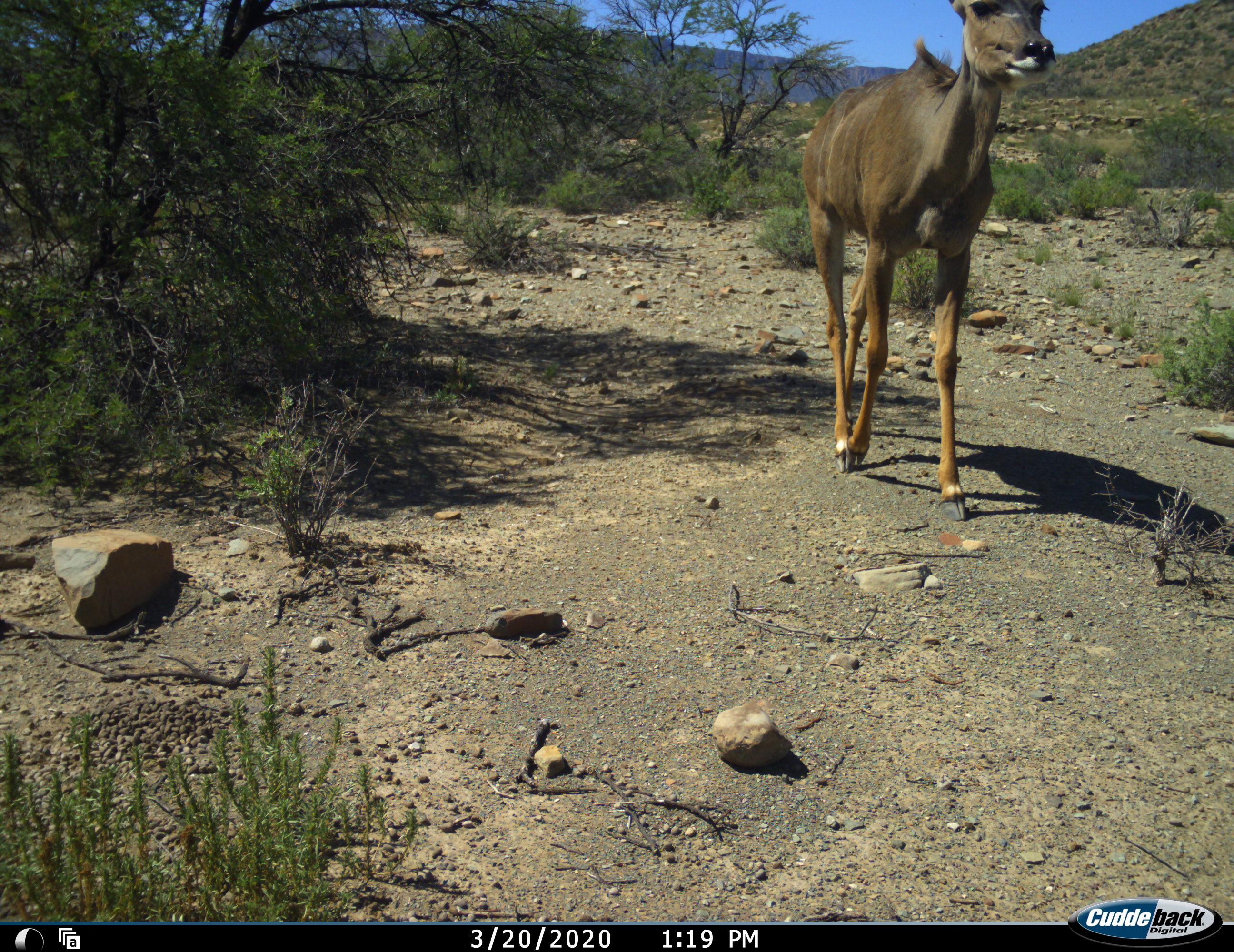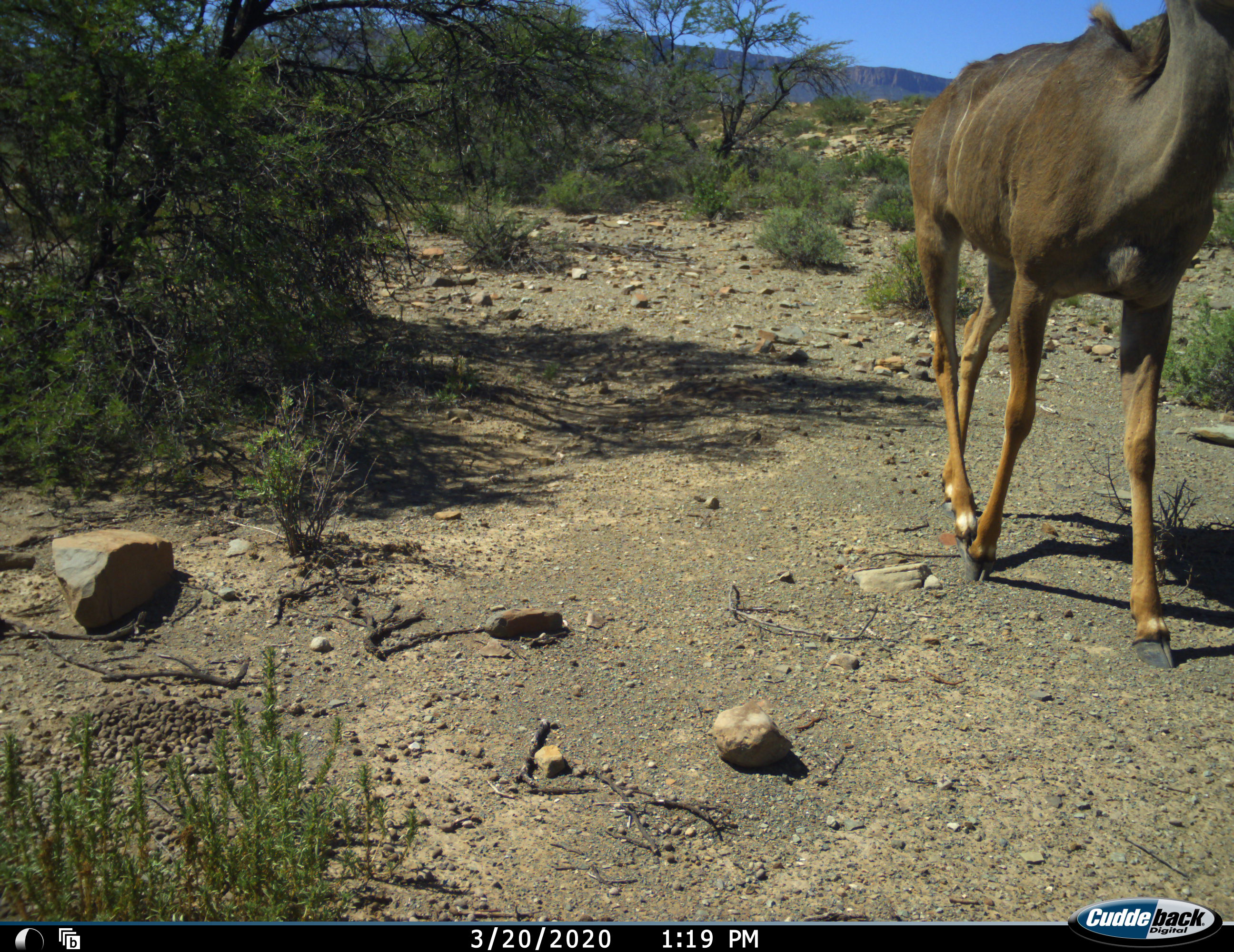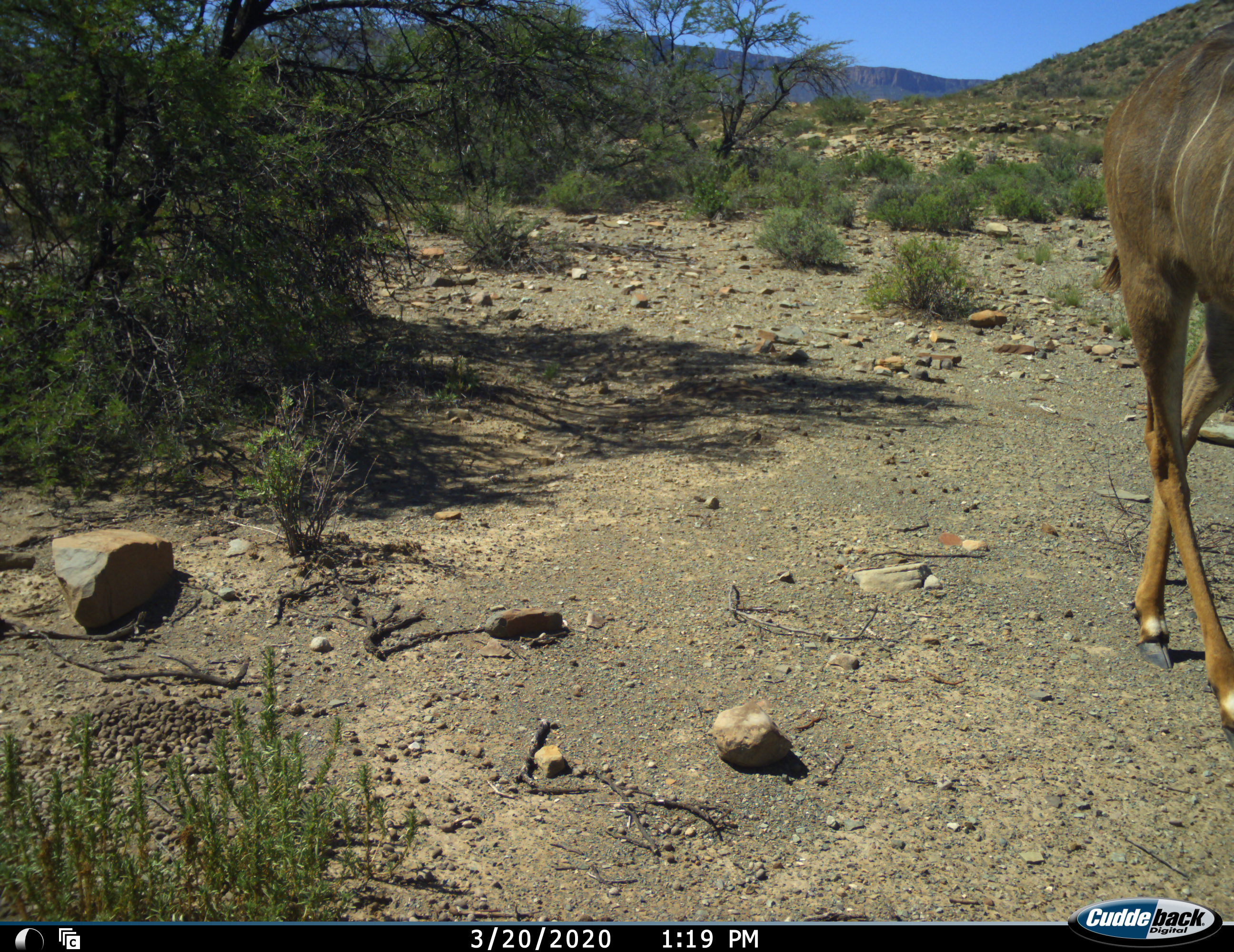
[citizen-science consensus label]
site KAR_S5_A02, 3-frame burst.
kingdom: Animalia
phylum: Chordata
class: Mammalia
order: Artiodactyla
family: Bovidae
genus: Tragelaphus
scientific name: Tragelaphus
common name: kudu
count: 1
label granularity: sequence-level